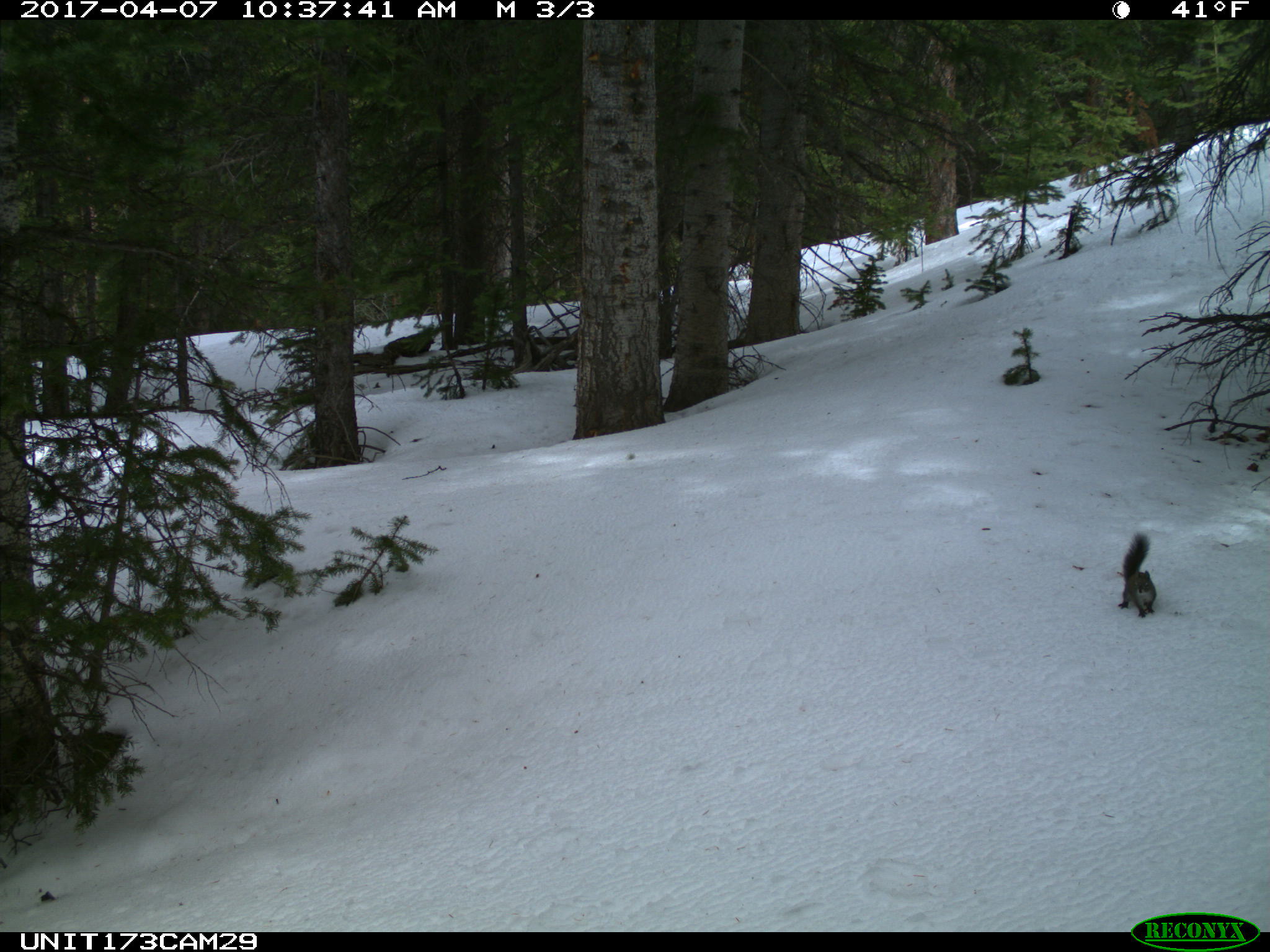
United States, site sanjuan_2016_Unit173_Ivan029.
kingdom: Animalia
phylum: Chordata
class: Mammalia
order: Rodentia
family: Sciuridae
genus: Tamiasciurus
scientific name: Tamiasciurus hudsonicus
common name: american red squirrel